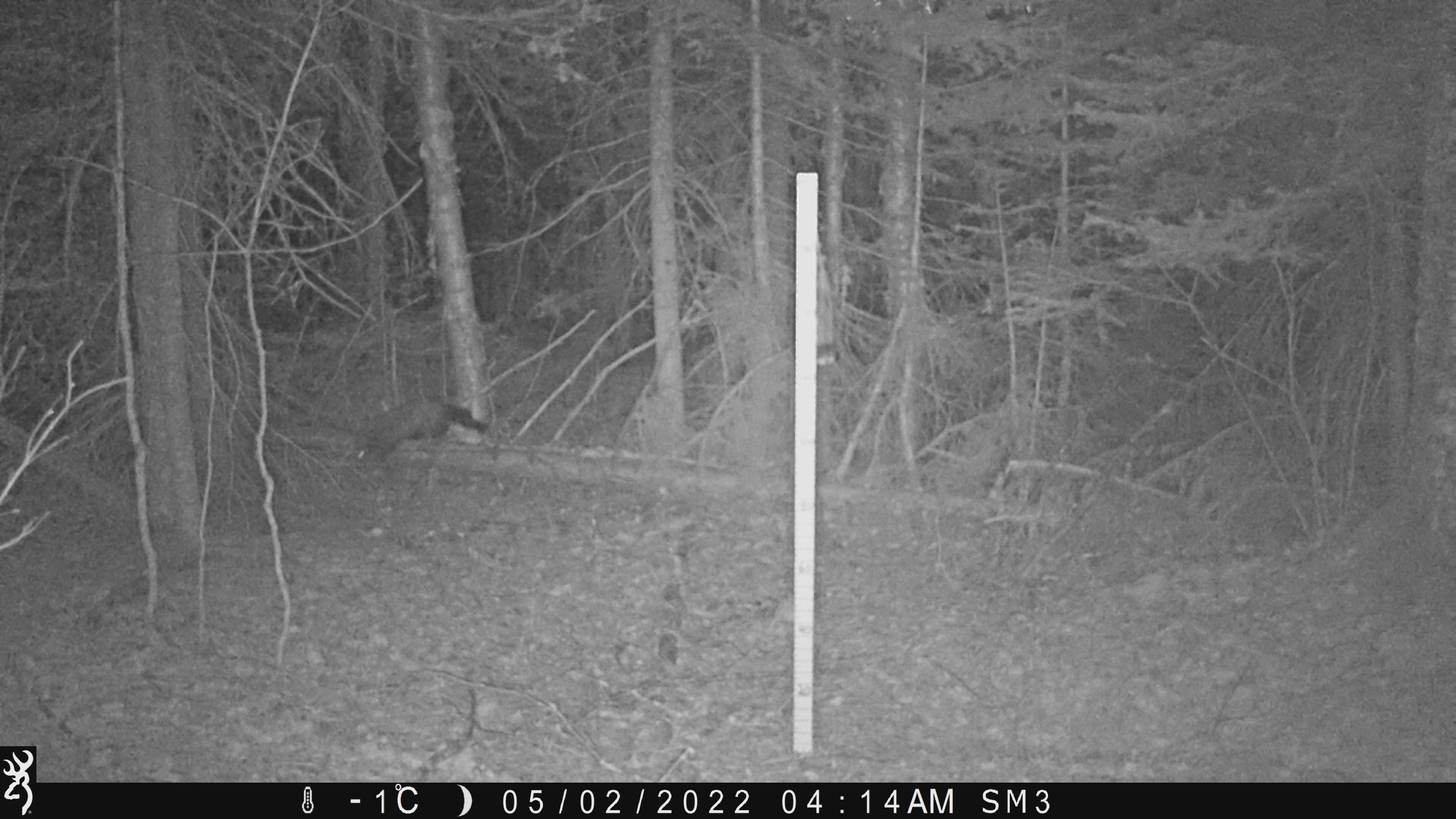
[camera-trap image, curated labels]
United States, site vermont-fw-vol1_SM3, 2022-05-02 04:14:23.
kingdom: Animalia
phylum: Chordata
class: Mammalia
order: Carnivora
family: Mustelidae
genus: Pekania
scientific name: Pekania pennanti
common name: fisher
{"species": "fisher (Pekania pennanti)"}